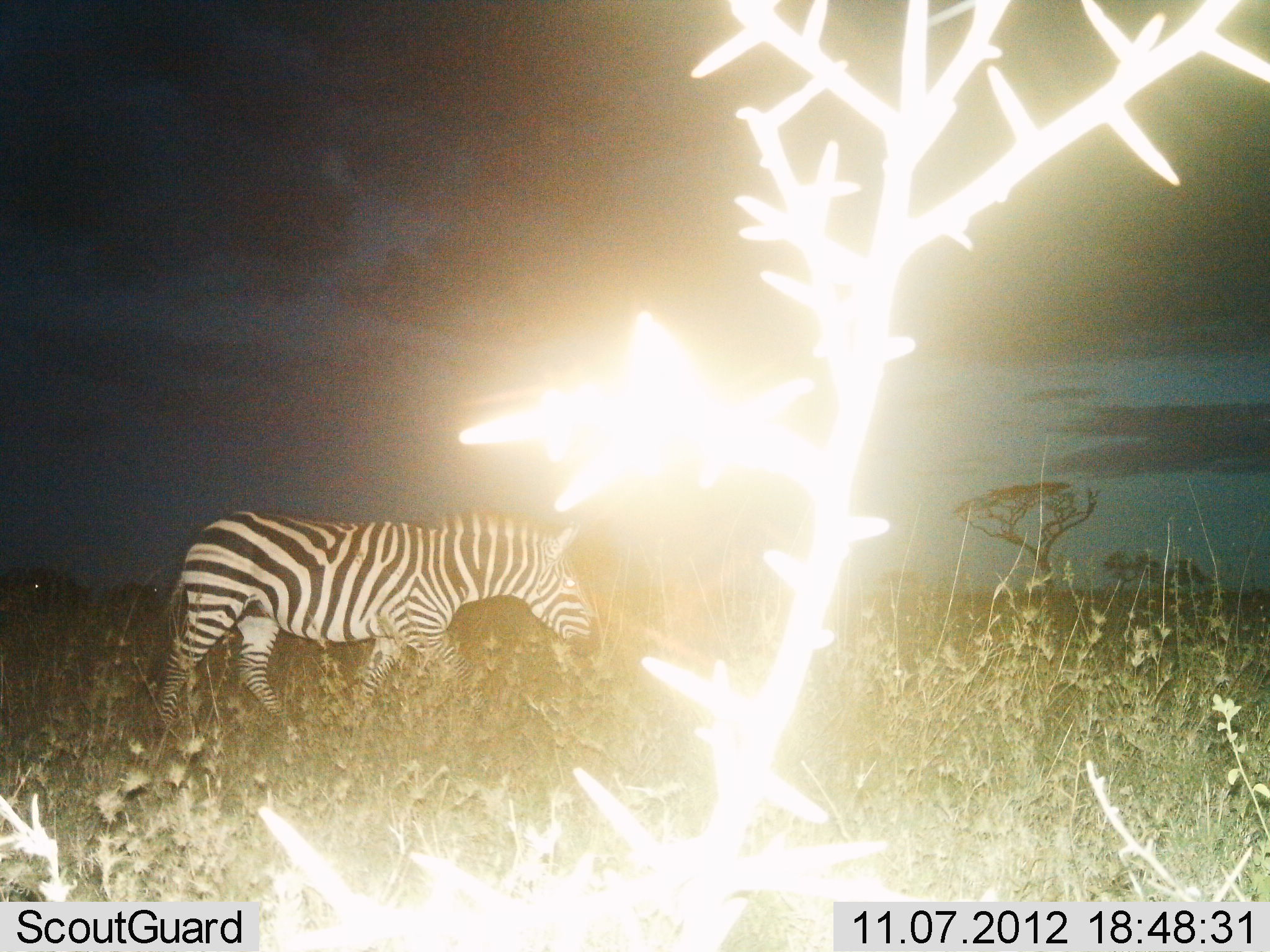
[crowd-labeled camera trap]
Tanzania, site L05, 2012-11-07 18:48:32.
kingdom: Animalia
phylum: Chordata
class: Mammalia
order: Perissodactyla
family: Equidae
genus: Equus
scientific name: Equus quagga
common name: plains zebra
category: zebra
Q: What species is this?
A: Zebra (plains zebra) (Equus quagga).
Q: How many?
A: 1.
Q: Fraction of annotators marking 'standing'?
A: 10%.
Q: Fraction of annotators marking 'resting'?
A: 0%.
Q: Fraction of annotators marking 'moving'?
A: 100%.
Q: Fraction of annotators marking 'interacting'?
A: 0%.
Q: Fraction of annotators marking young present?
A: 0%.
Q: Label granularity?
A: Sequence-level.